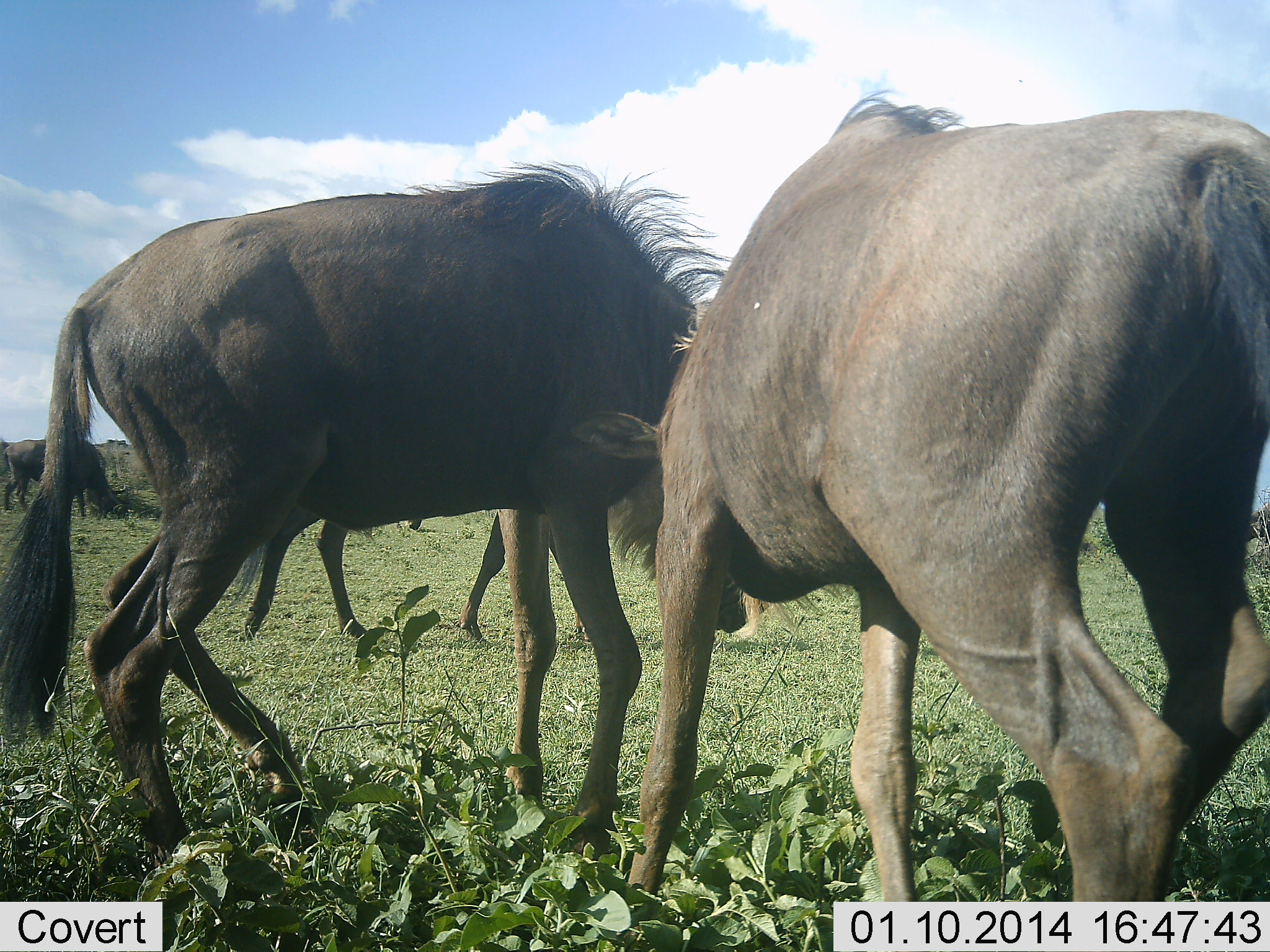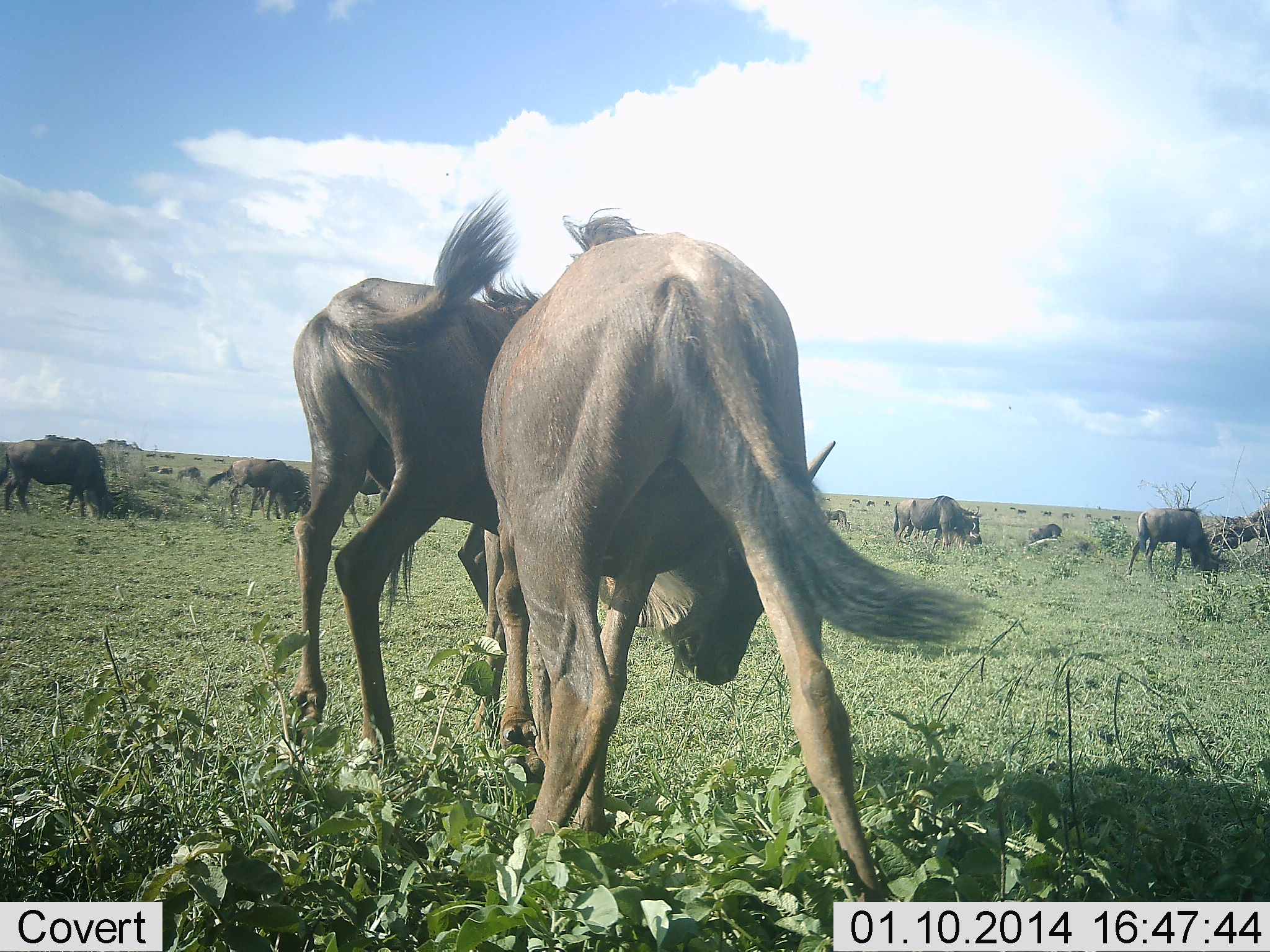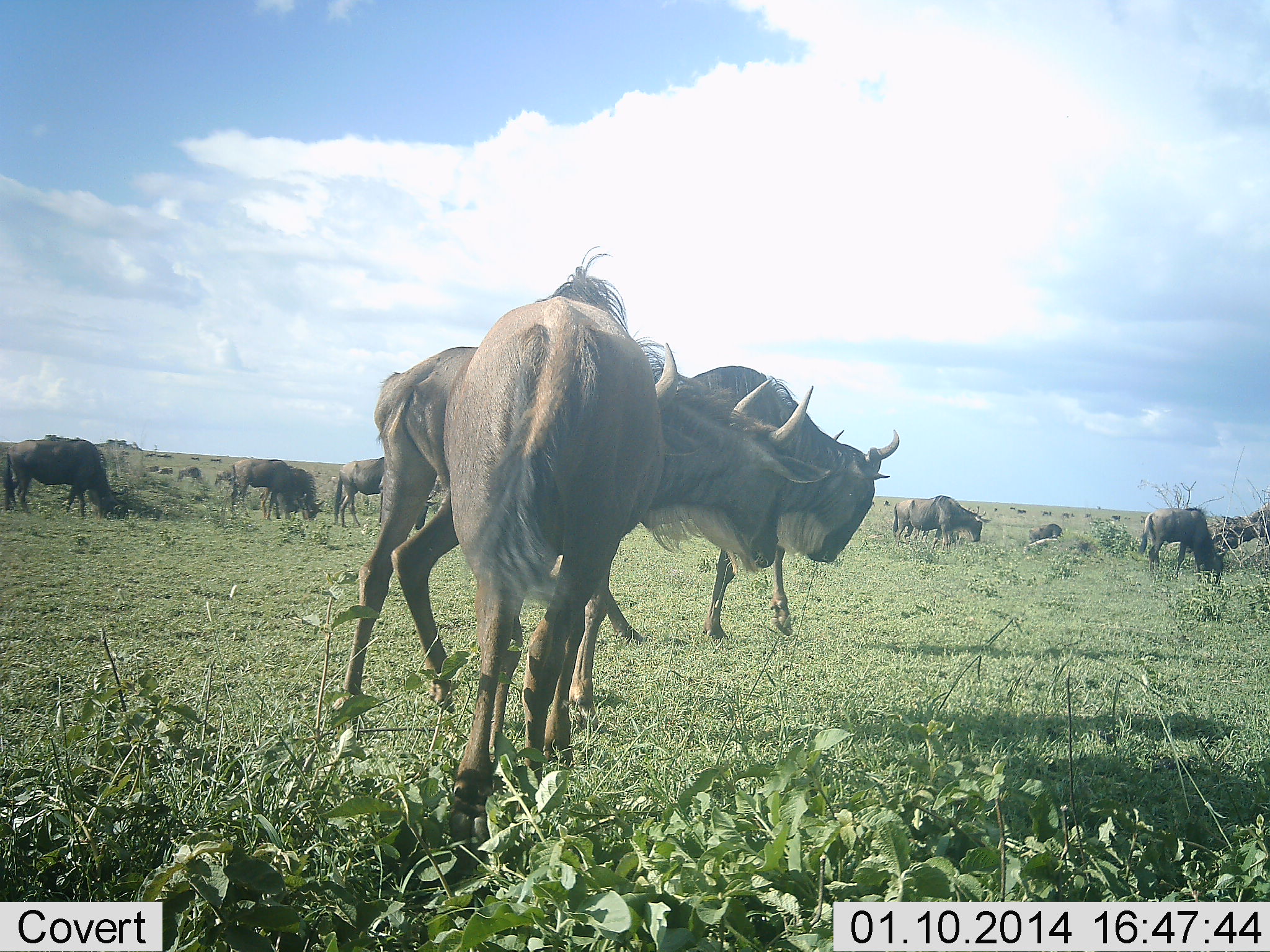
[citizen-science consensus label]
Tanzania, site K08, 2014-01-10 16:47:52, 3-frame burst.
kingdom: Animalia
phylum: Chordata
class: Mammalia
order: Artiodactyla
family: Bovidae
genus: Connochaetes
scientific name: Connochaetes taurinus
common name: blue wildebeest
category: wildebeest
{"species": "wildebeest (blue wildebeest) (Connochaetes taurinus)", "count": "11-50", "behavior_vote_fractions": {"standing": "40%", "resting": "0%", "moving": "30%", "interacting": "70%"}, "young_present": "0%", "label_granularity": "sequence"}